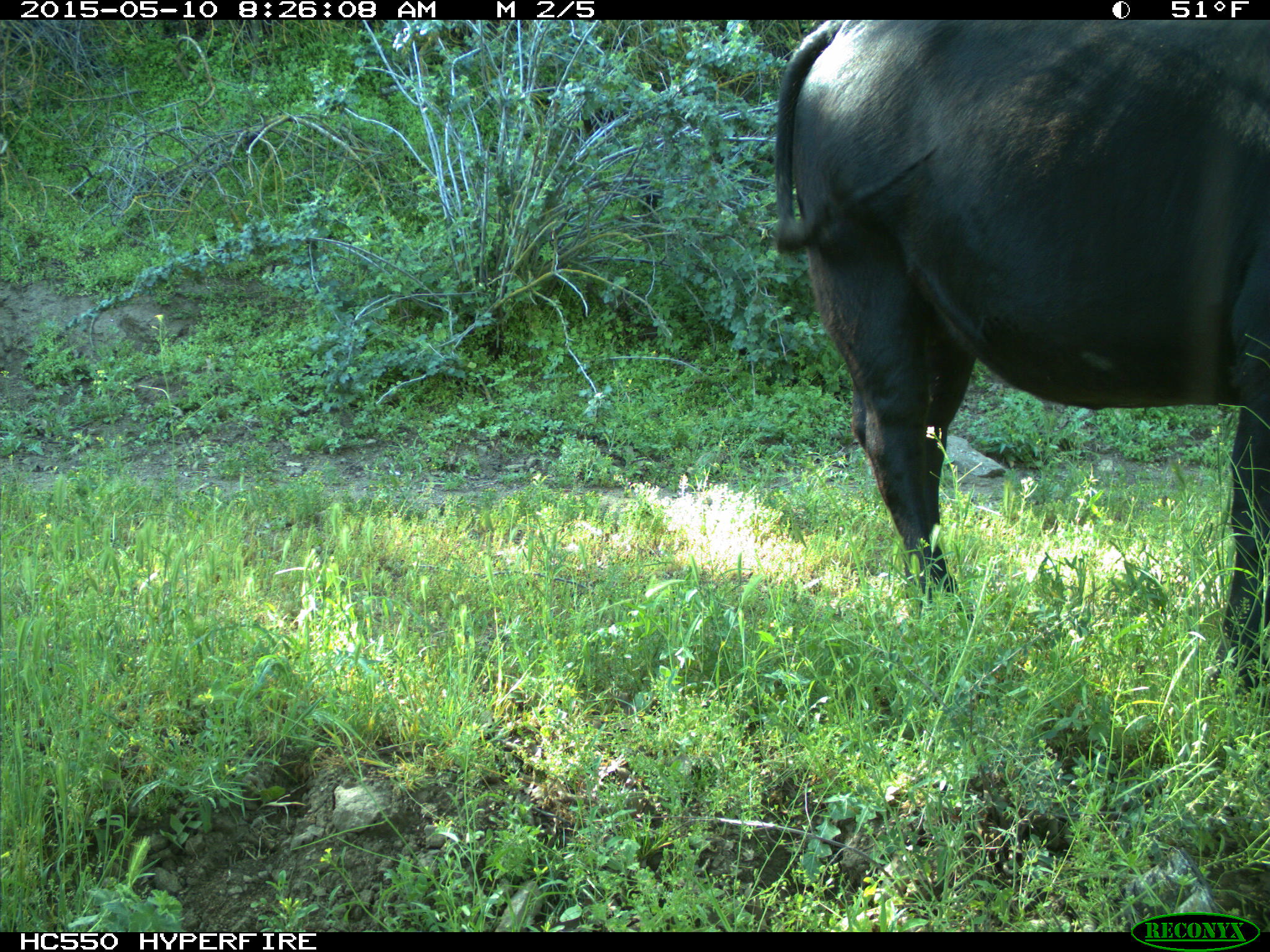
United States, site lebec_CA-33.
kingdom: Animalia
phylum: Chordata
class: Mammalia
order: Artiodactyla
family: Bovidae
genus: Bos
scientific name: Bos taurus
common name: domestic cow